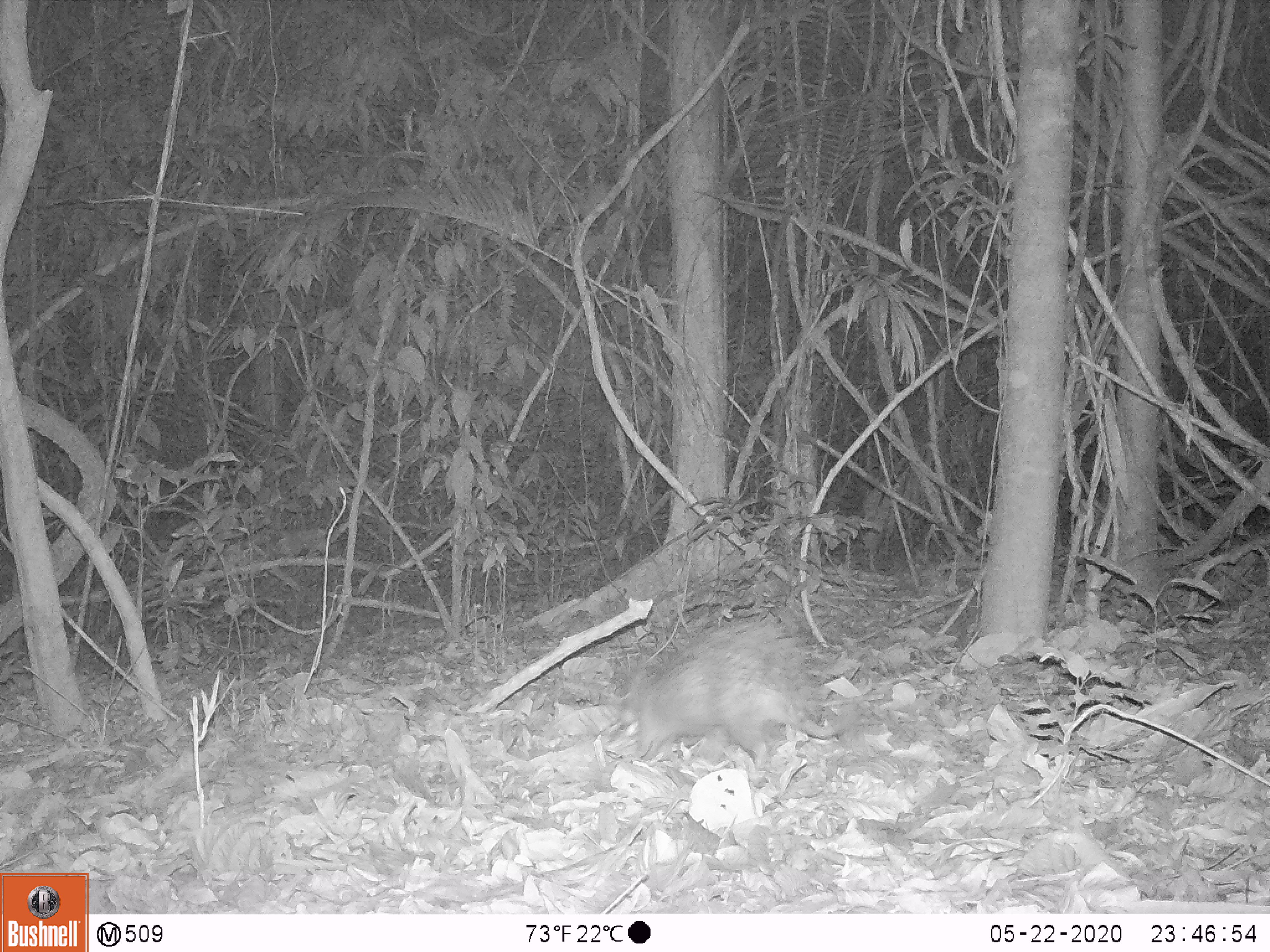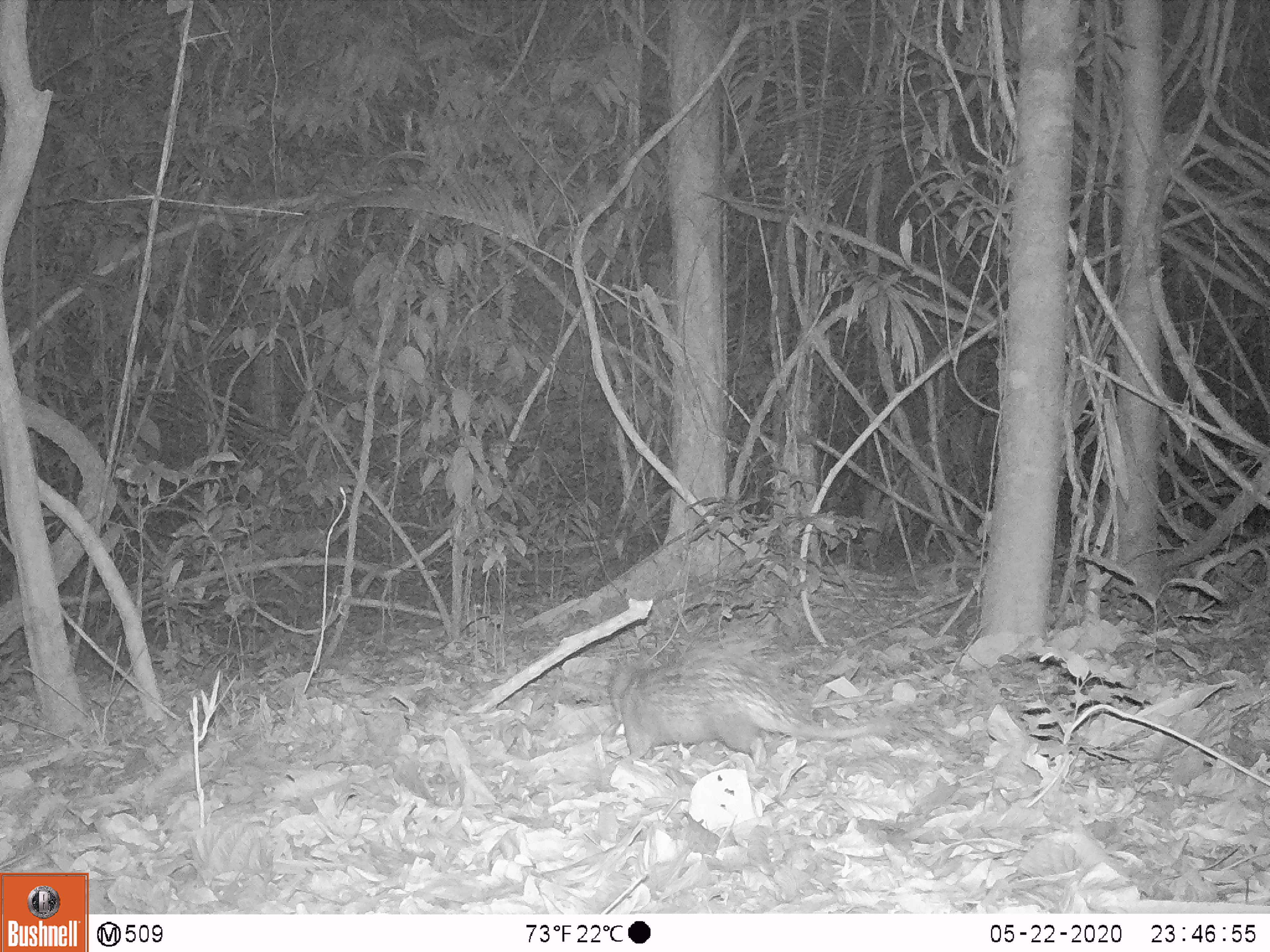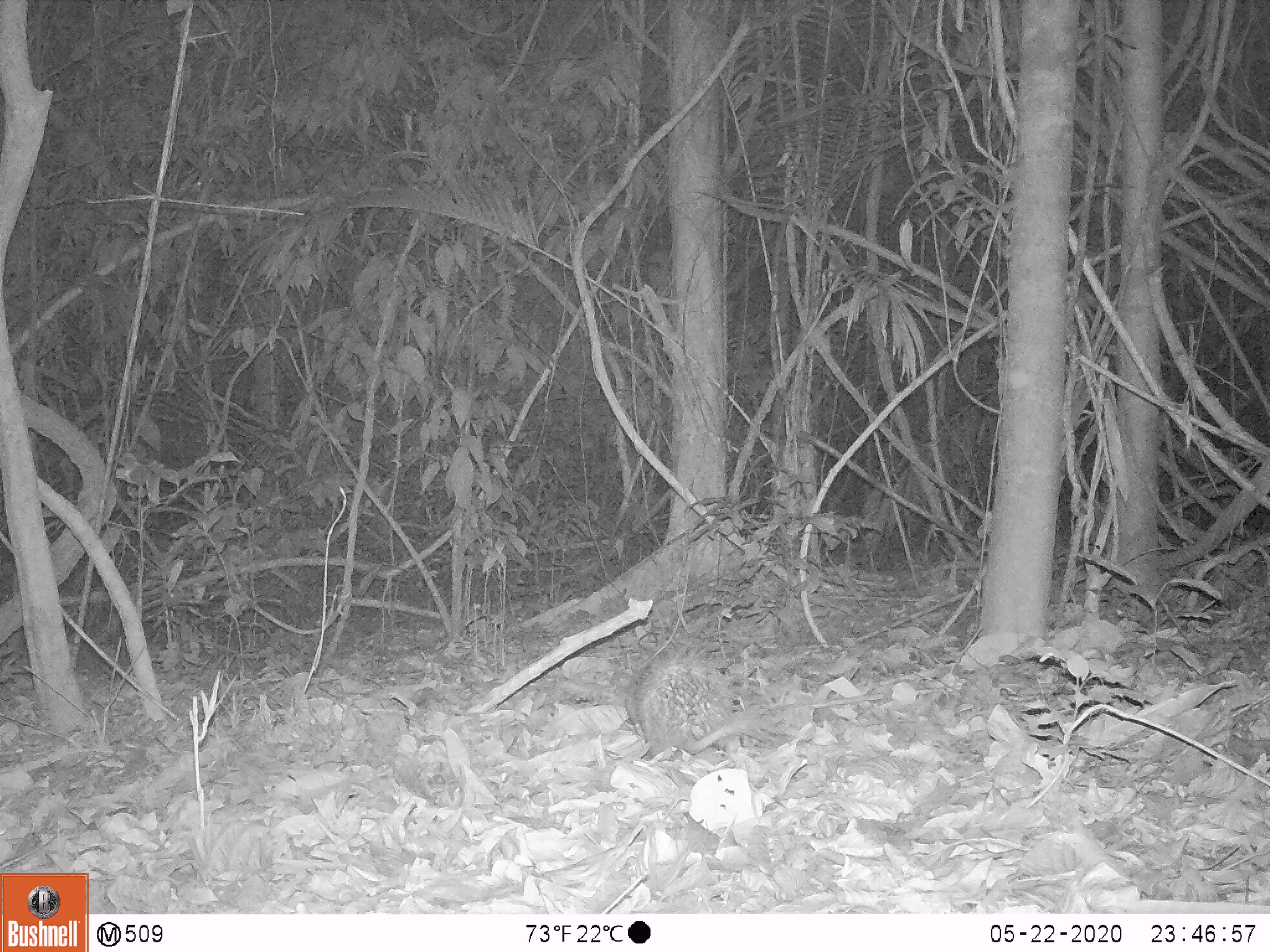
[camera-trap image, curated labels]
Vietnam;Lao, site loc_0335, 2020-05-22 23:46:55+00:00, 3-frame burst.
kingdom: Animalia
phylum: Chordata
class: Mammalia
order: Rodentia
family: Hystricidae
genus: Atherurus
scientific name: Atherurus macrourus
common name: asiatic brush-tailed porcupine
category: asiatic brush tailed porcupine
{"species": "asiatic brush tailed porcupine (asiatic brush-tailed porcupine) (Atherurus macrourus)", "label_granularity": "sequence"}